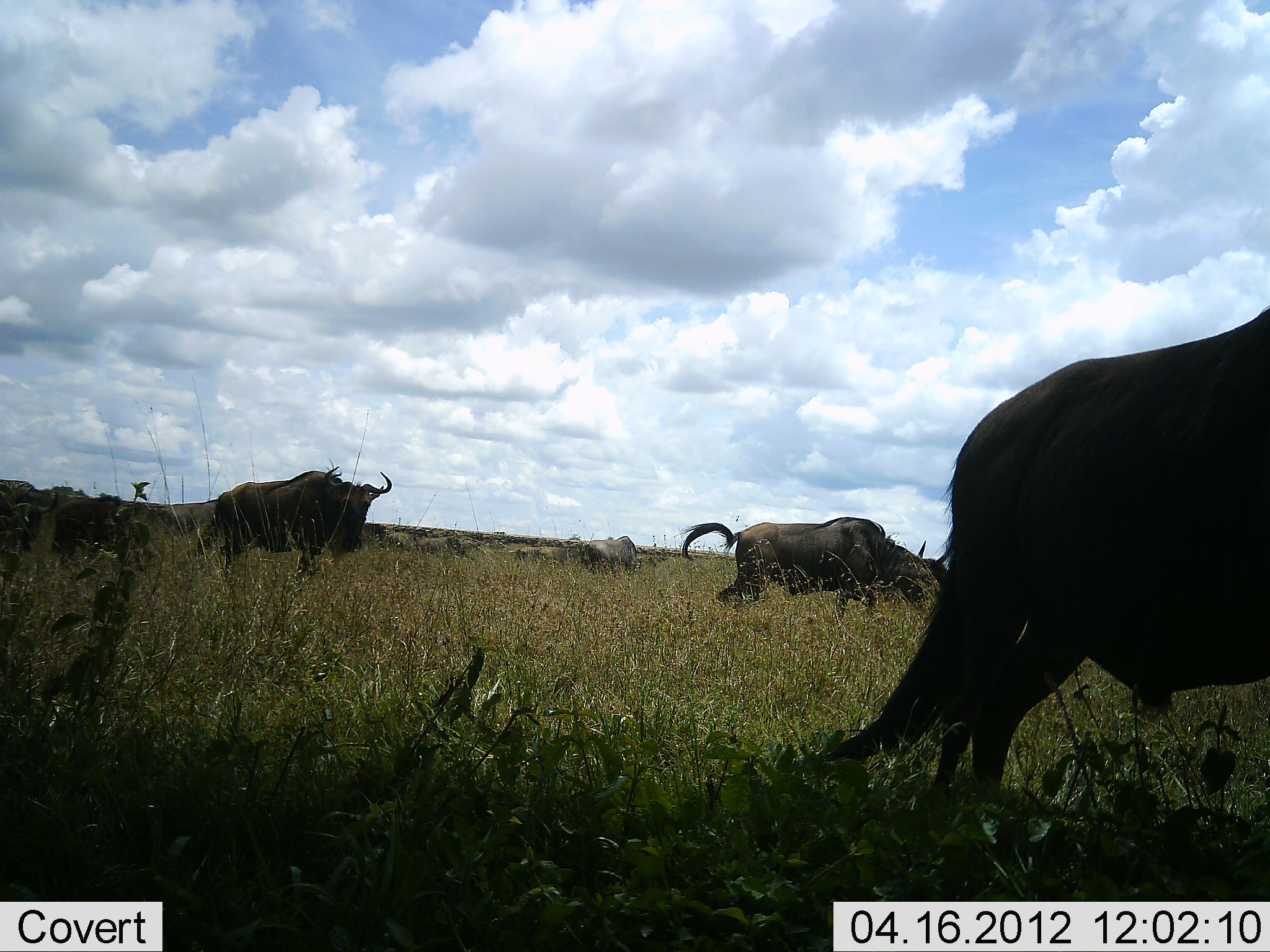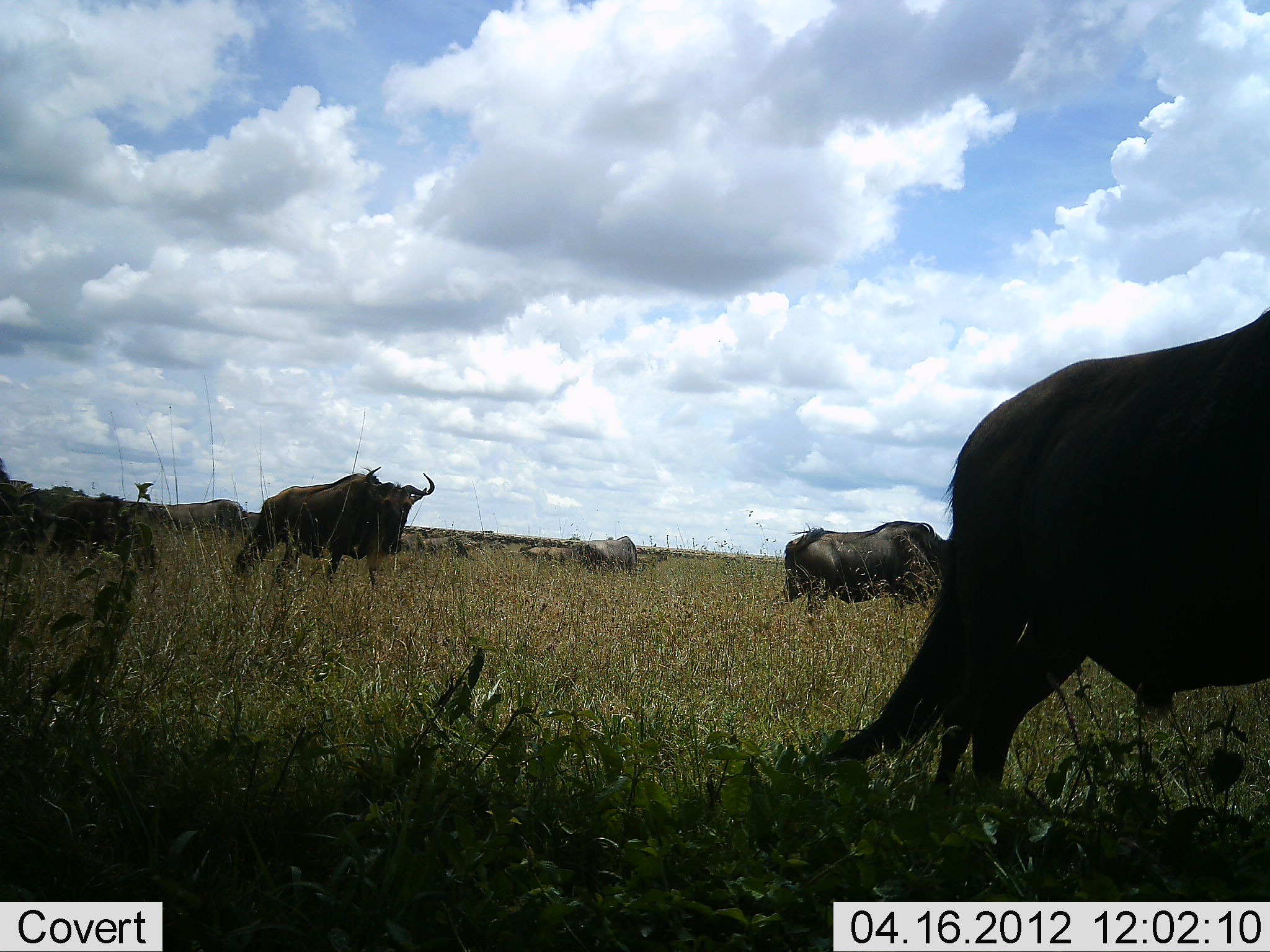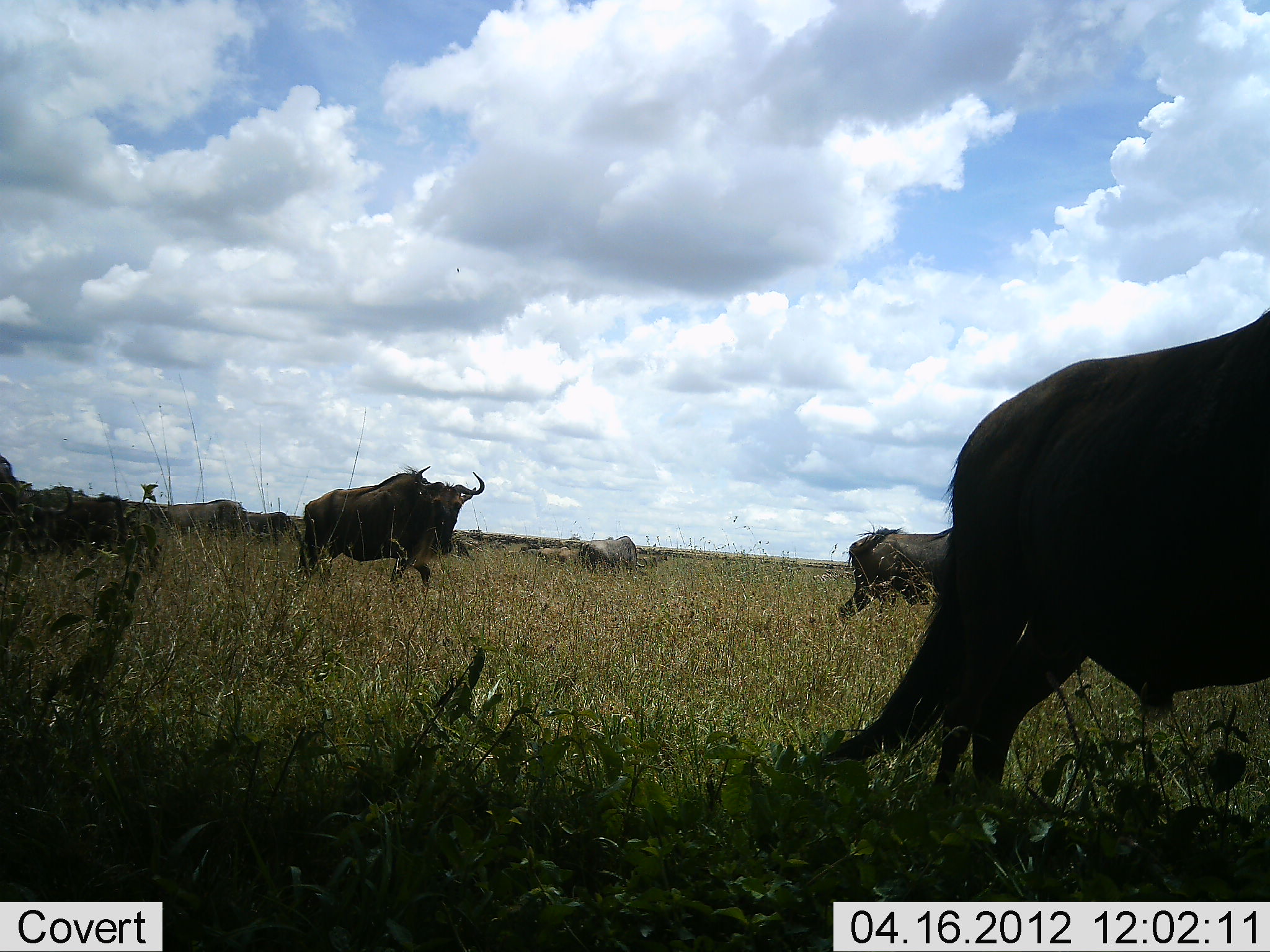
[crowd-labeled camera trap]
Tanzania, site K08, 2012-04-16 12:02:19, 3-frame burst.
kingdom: Animalia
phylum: Chordata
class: Mammalia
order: Artiodactyla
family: Bovidae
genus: Connochaetes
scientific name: Connochaetes taurinus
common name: blue wildebeest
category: wildebeest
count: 10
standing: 55%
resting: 5%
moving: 95%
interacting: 0%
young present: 10%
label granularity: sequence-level